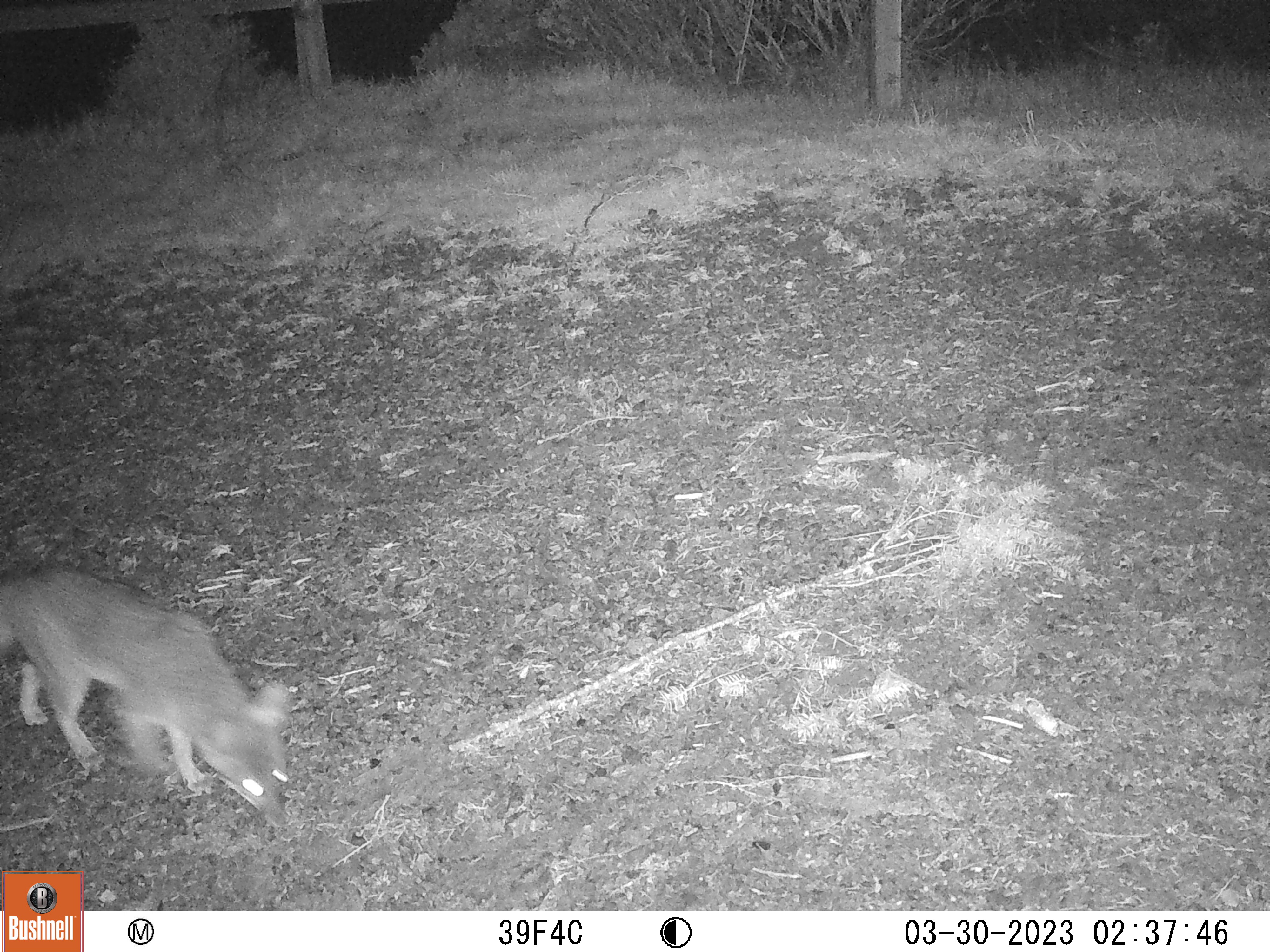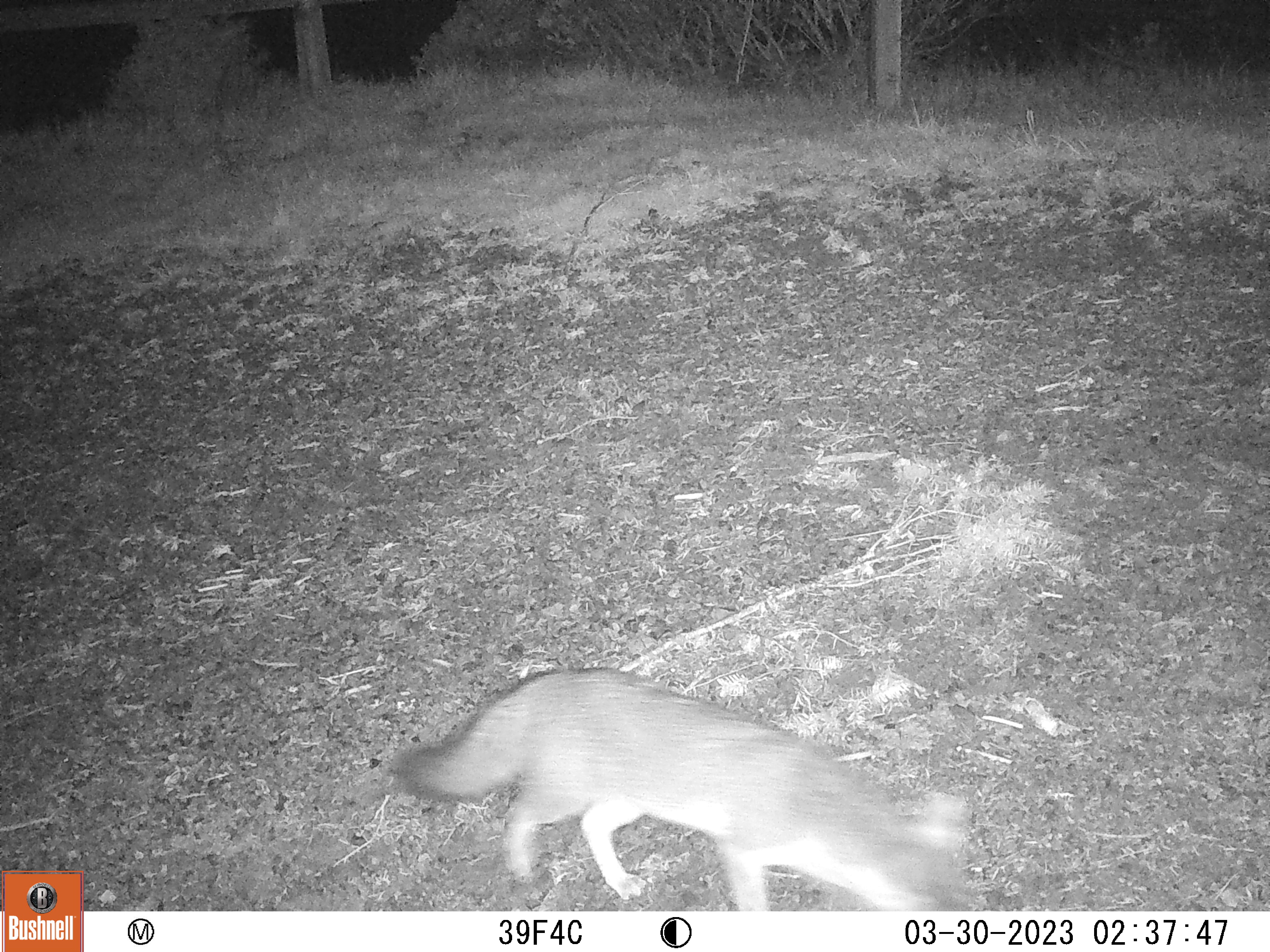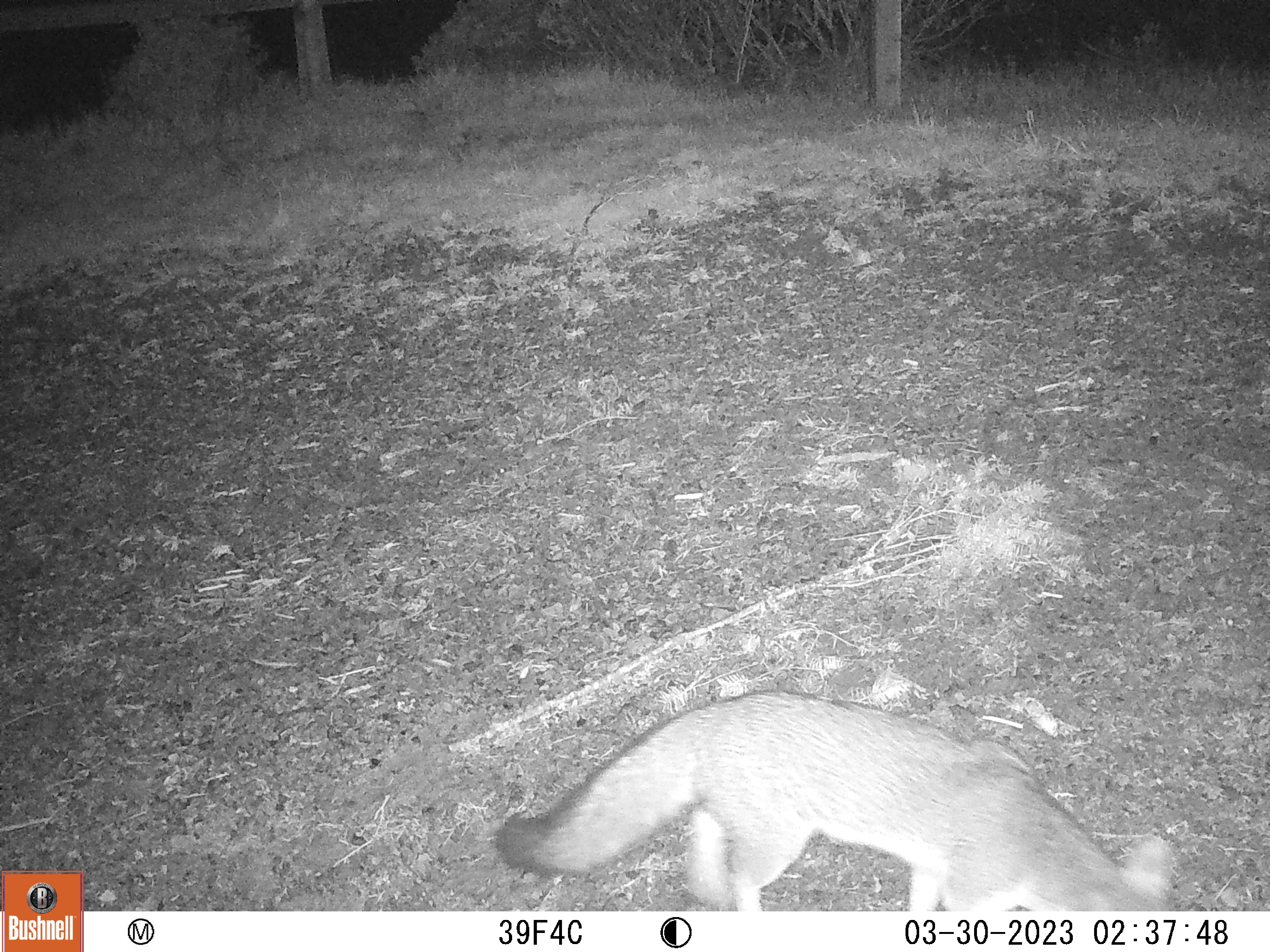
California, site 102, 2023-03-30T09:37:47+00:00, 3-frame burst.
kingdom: Animalia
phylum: Chordata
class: Mammalia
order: Carnivora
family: Canidae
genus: Urocyon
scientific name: Urocyon cinereoargenteus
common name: gray fox